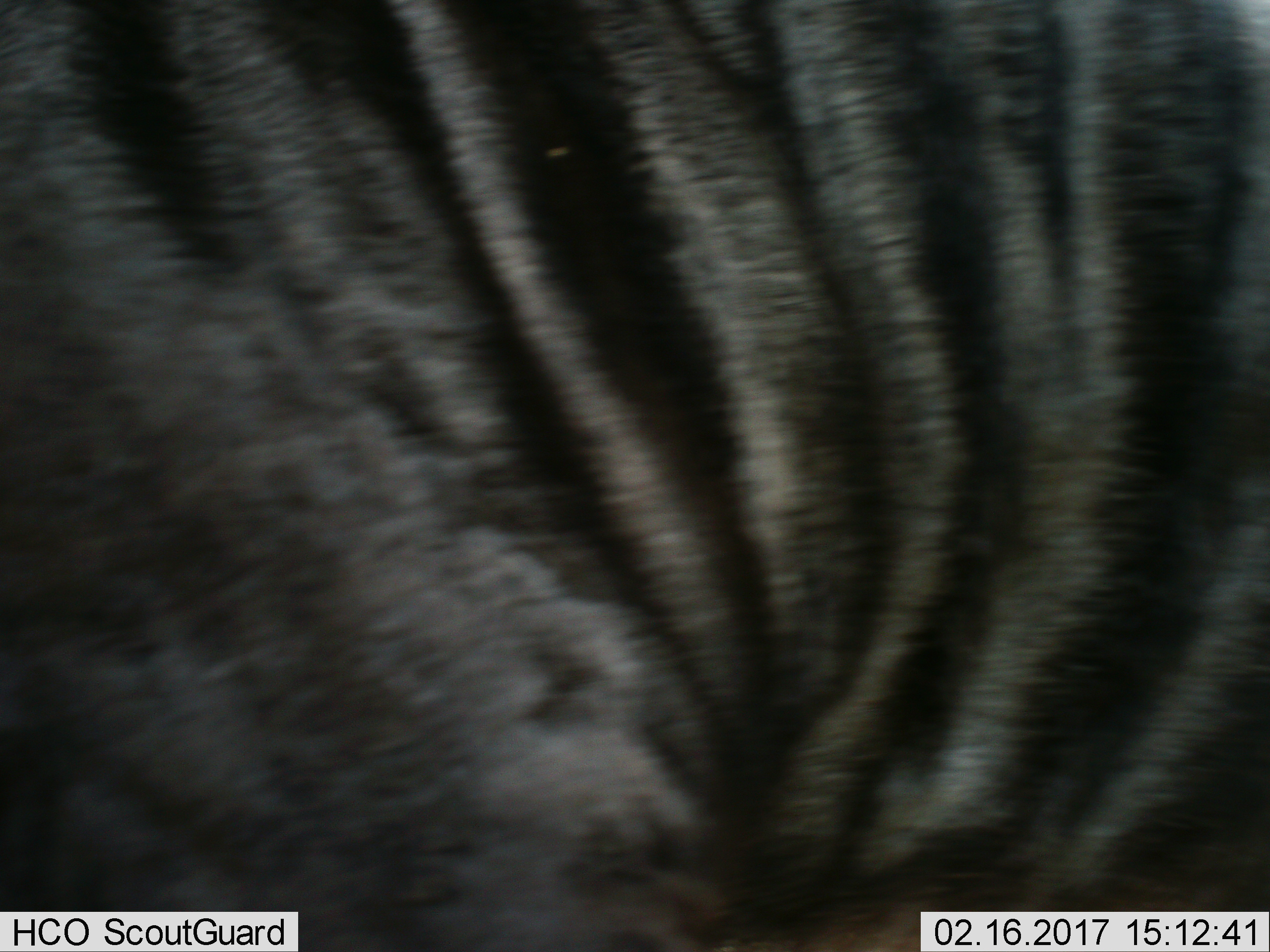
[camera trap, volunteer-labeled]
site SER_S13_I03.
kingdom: Animalia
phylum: Chordata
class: Mammalia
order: Artiodactyla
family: Bovidae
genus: Connochaetes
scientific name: Connochaetes taurinus taurinus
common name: blue wildebeest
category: wildebeestblue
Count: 1.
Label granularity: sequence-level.